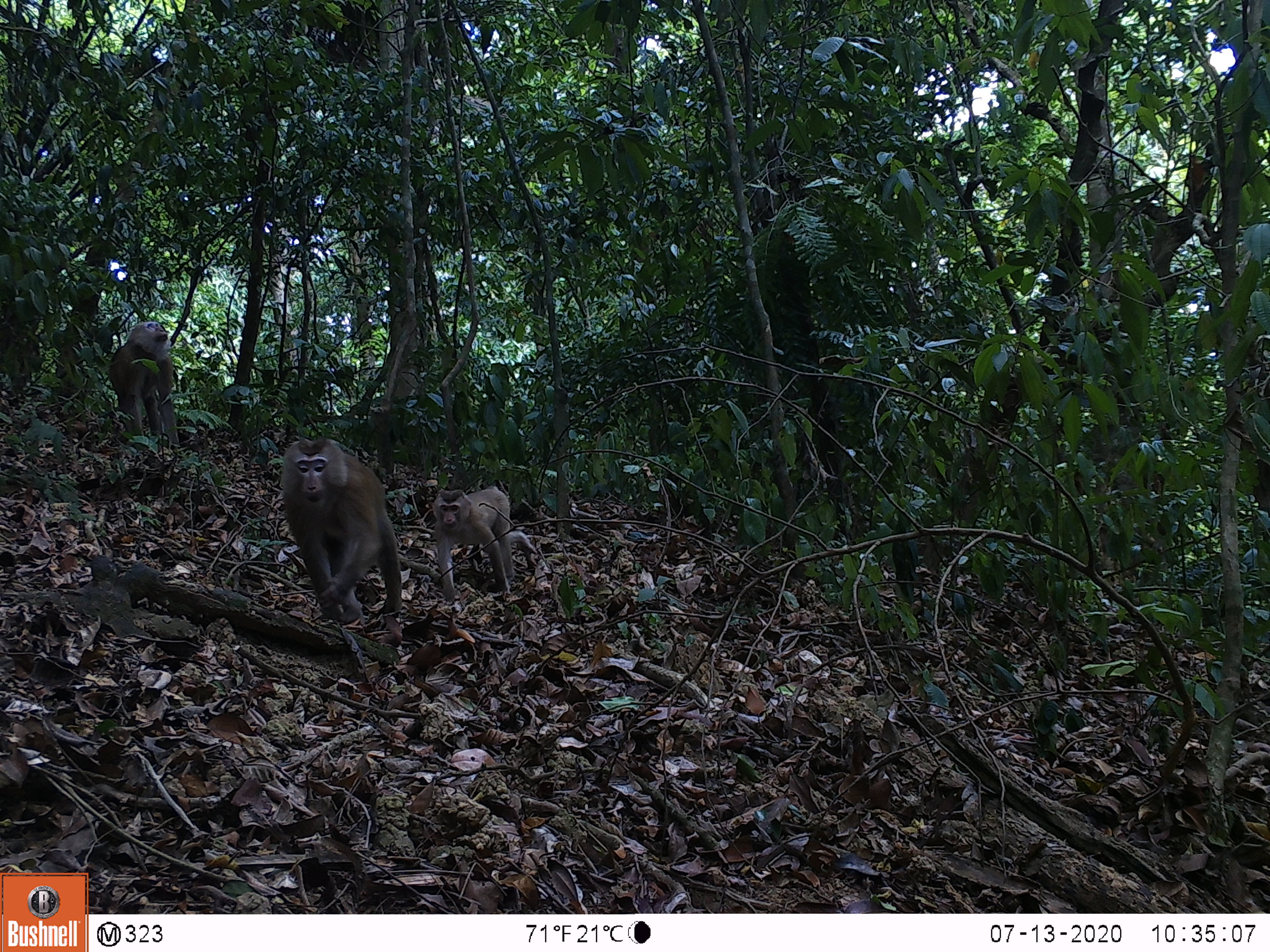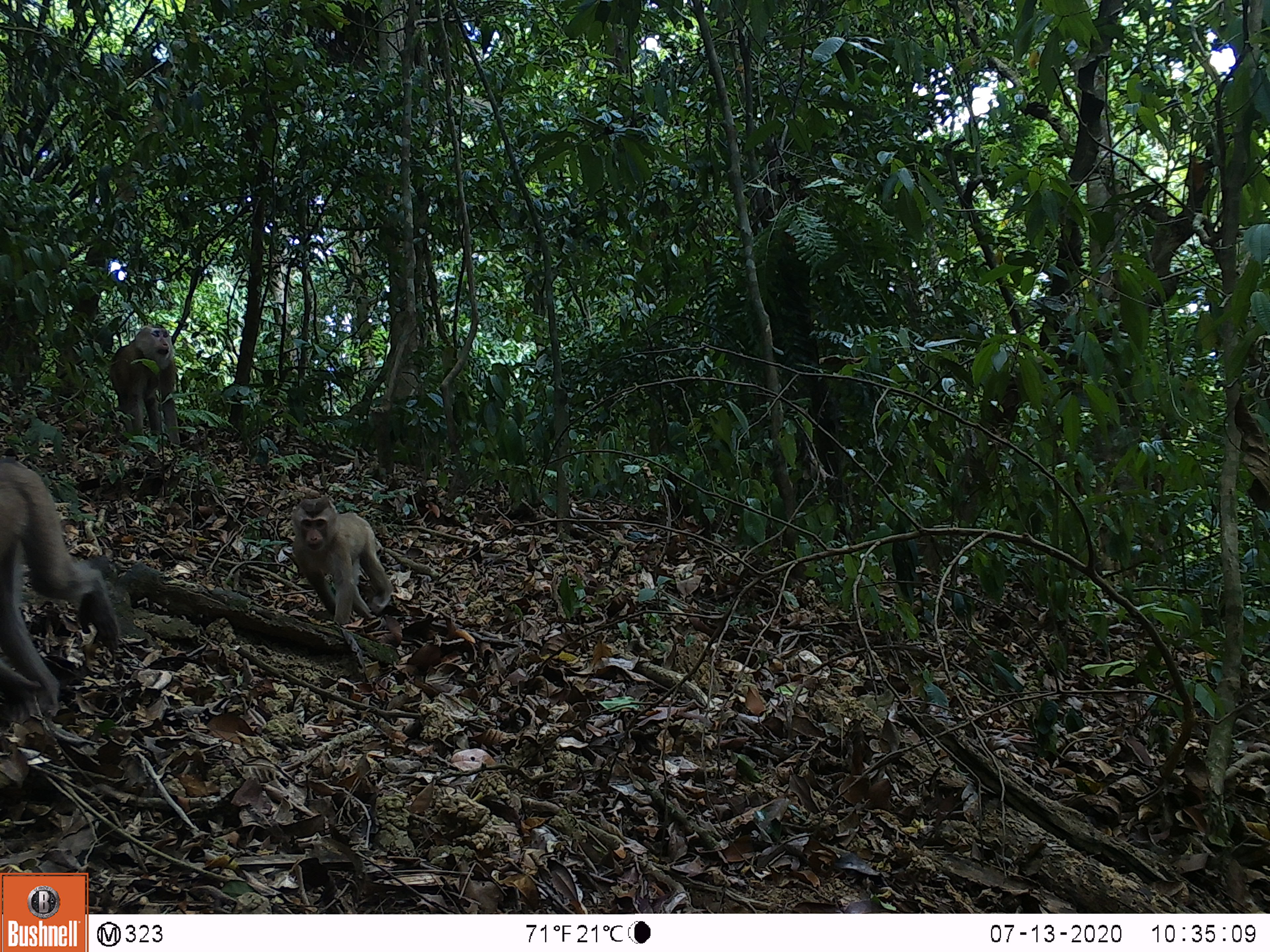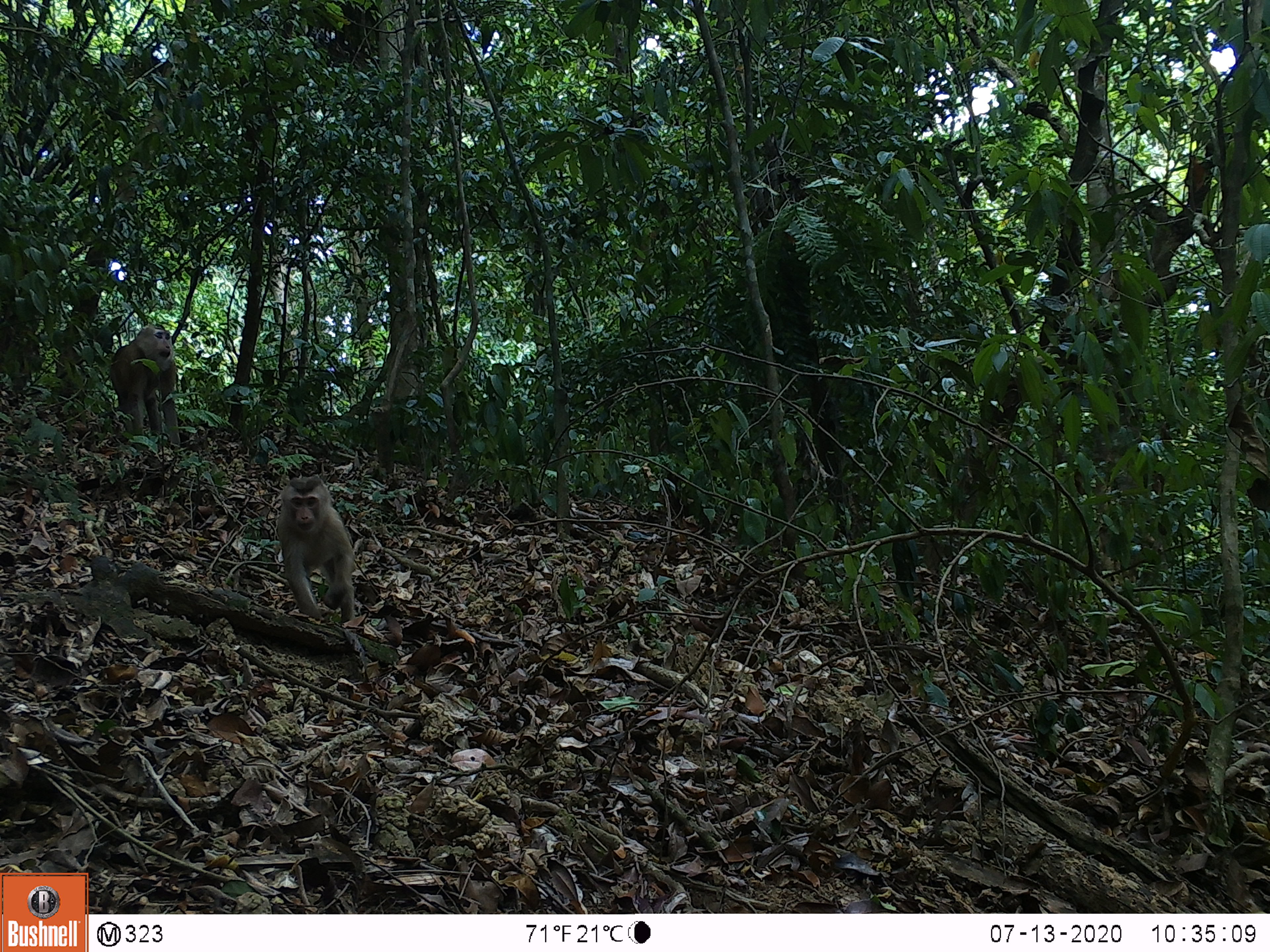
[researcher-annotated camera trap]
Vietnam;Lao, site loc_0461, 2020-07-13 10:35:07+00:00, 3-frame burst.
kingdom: Animalia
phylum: Chordata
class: Mammalia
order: Primates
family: Cercopithecidae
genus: Macaca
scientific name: Macaca nemestrina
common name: pig-tailed macaque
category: pig tailed macaque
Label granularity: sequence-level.